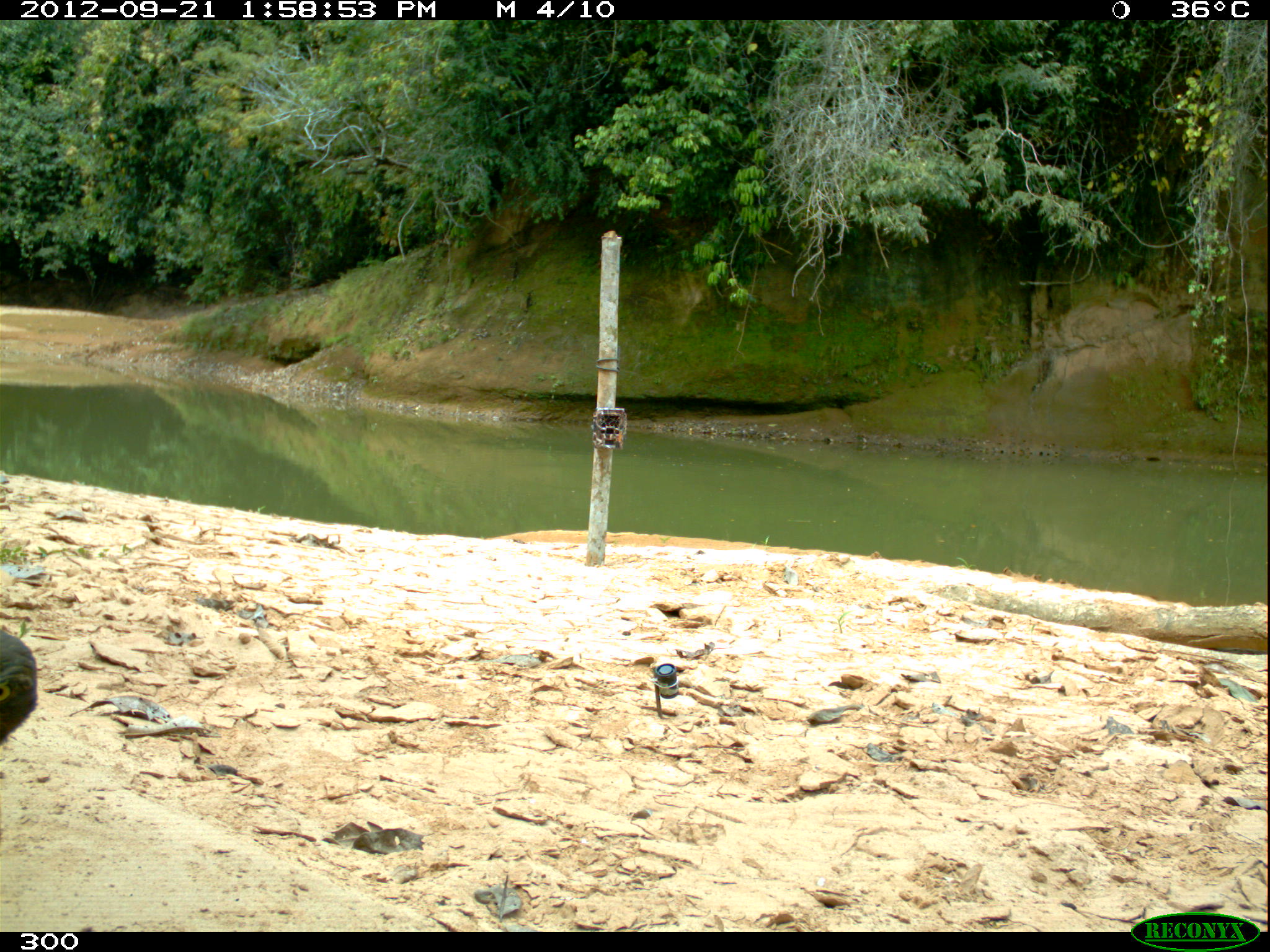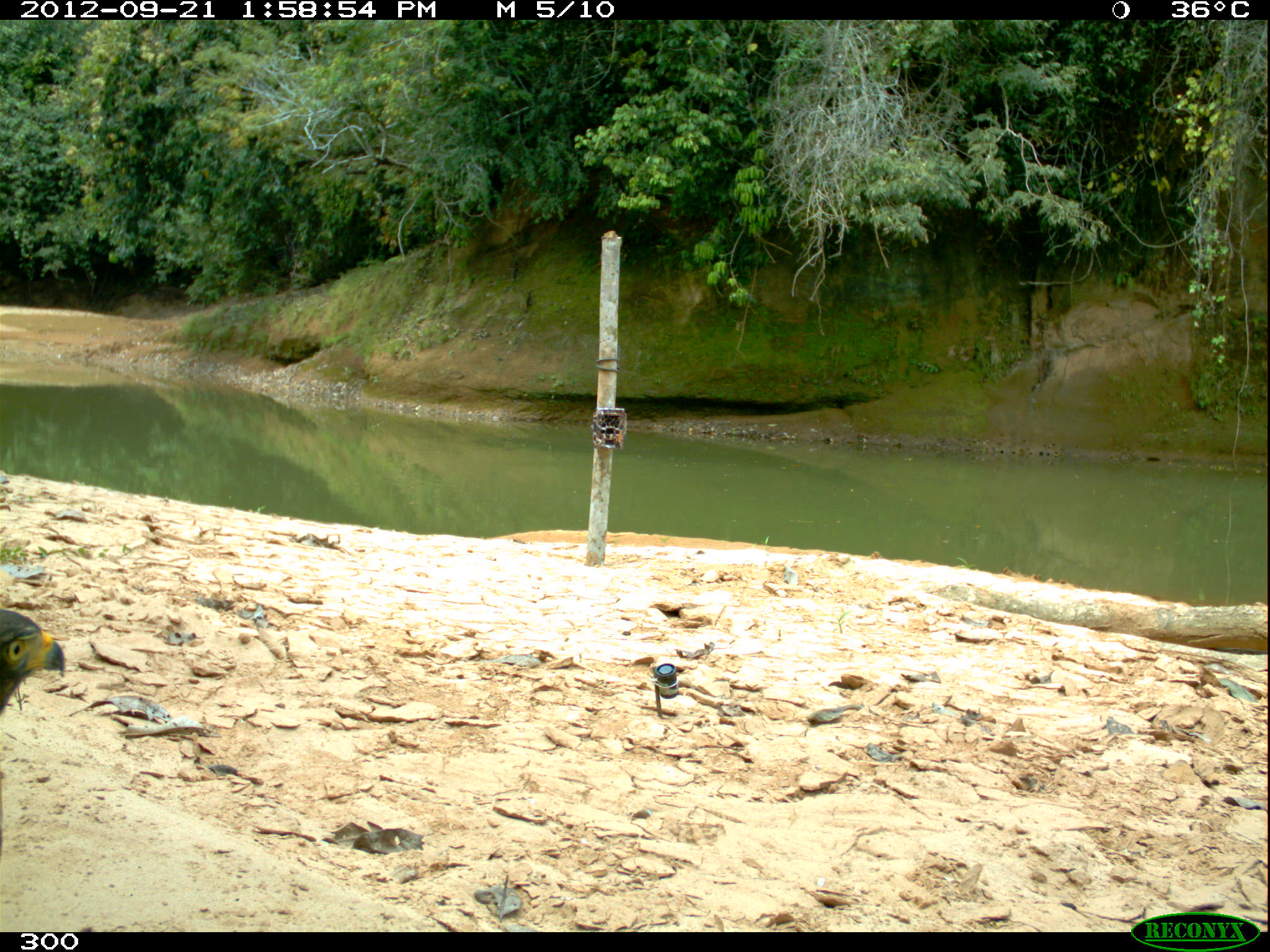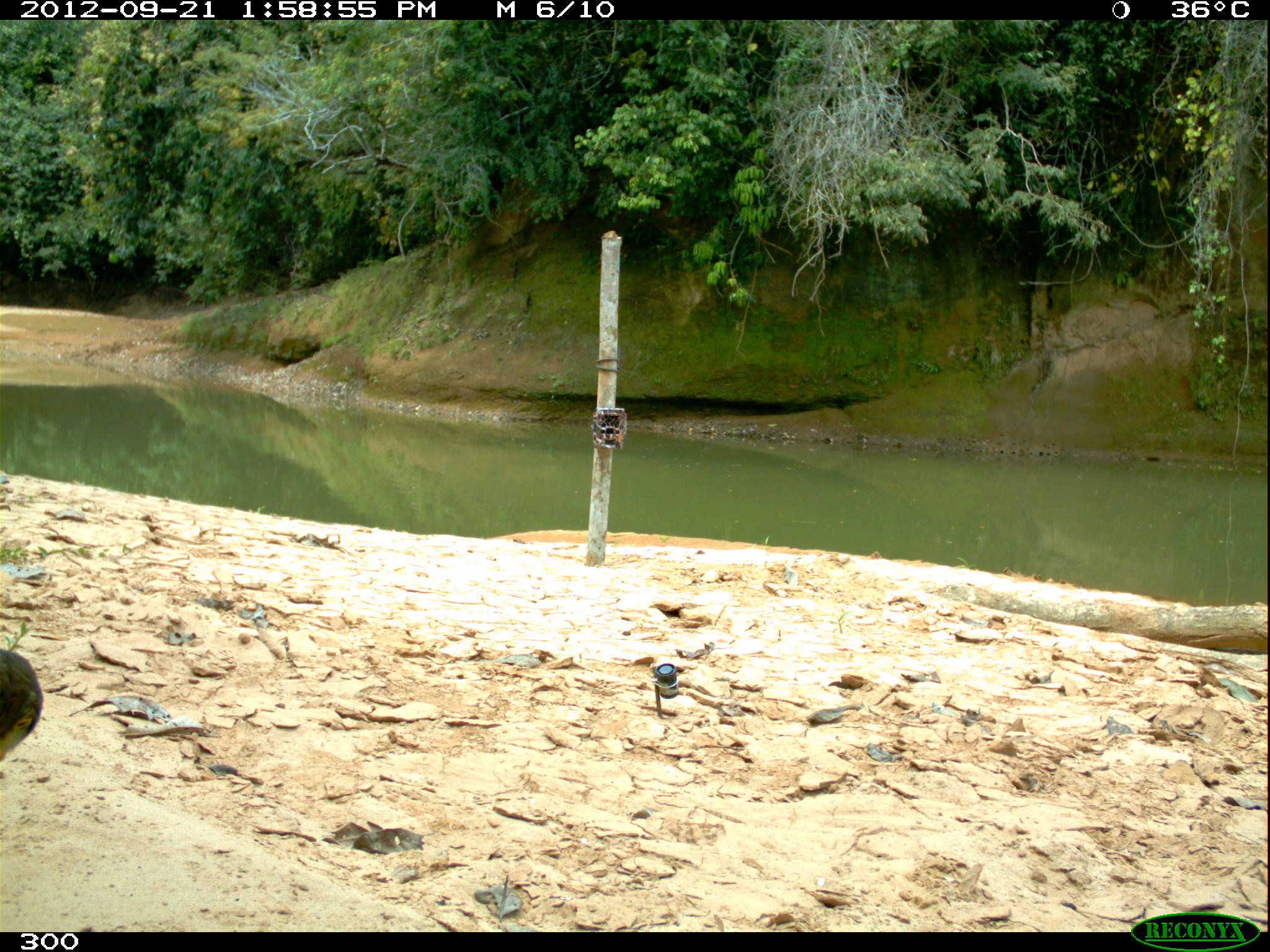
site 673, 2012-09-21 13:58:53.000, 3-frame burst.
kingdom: Animalia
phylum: Chordata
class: Aves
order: Accipitriformes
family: Accipitridae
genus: Buteogallus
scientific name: Buteogallus urubitinga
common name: great black hawk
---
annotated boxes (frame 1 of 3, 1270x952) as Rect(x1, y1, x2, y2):
buteogallus urubitinga: Rect(0, 628, 38, 747)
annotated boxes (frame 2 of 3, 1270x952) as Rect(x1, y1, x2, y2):
buteogallus urubitinga: Rect(0, 601, 67, 733)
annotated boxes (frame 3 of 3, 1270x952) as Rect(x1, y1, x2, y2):
buteogallus urubitinga: Rect(0, 644, 42, 778)